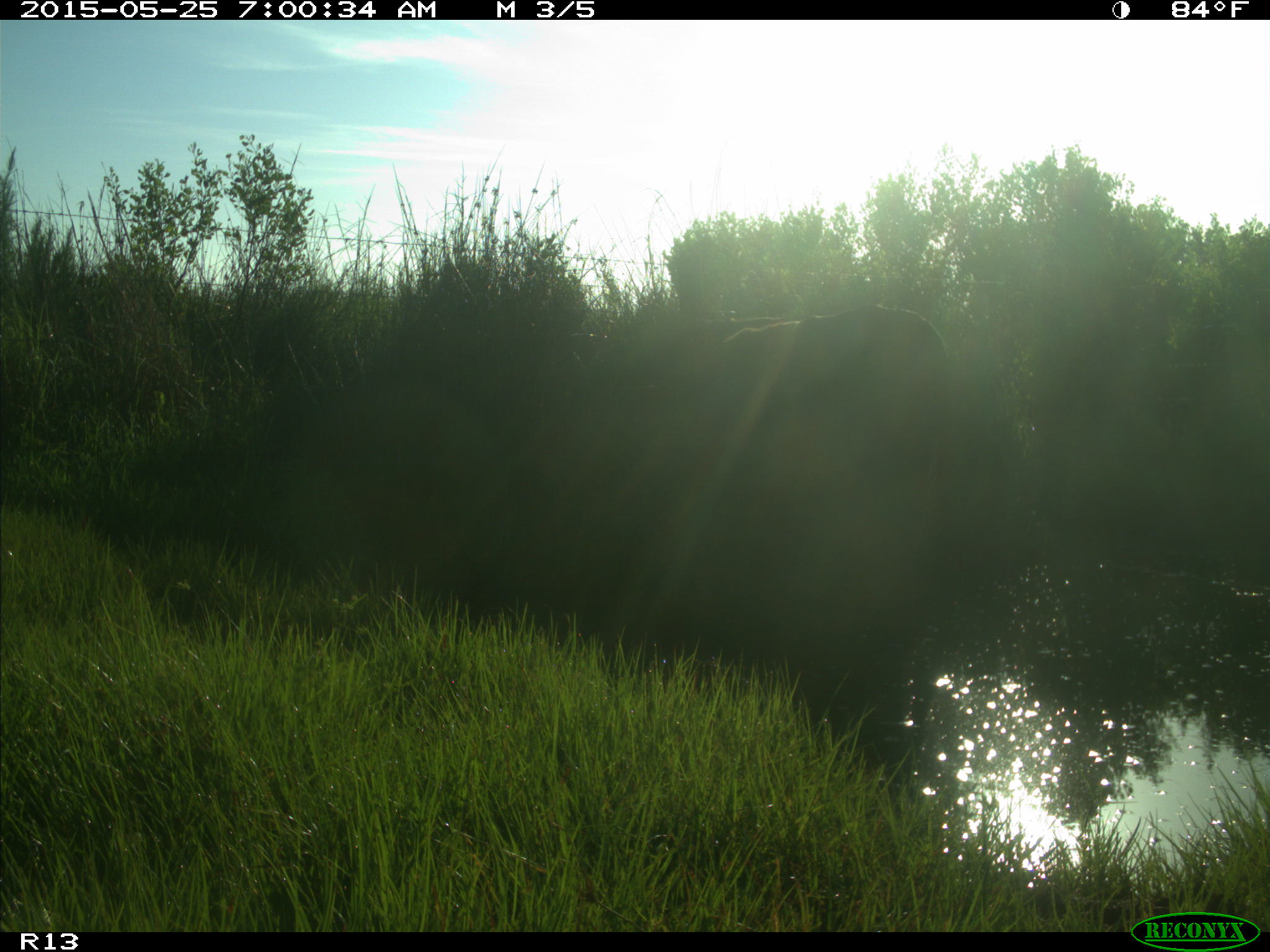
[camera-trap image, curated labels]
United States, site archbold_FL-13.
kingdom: Animalia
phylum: Chordata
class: Mammalia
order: Artiodactyla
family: Bovidae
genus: Bos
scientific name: Bos taurus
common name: domestic cow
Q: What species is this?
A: Bos taurus (domestic cow).